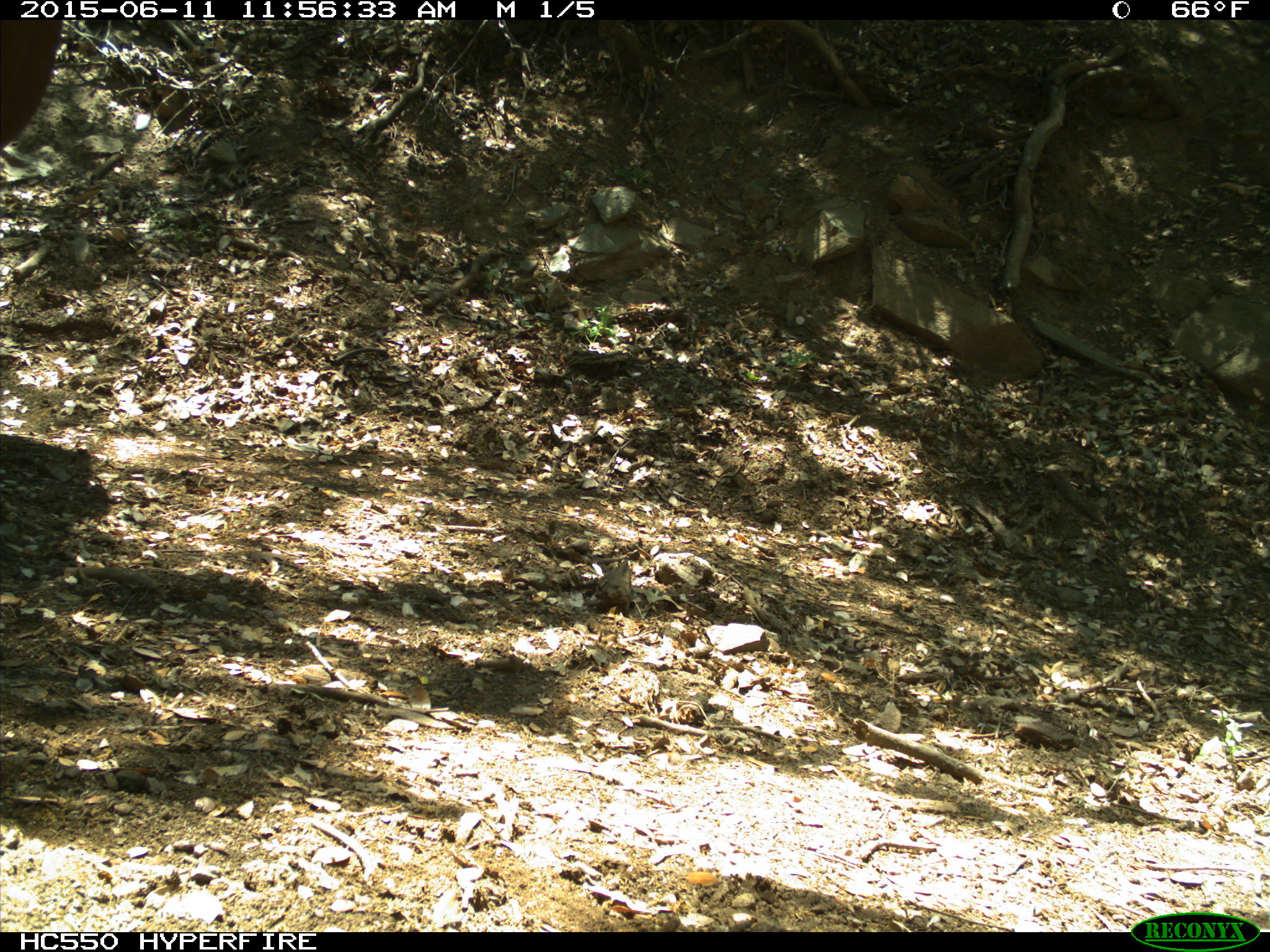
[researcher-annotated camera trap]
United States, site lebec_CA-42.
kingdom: Animalia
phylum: Chordata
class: Mammalia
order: Artiodactyla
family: Bovidae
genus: Bos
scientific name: Bos taurus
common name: domestic cow